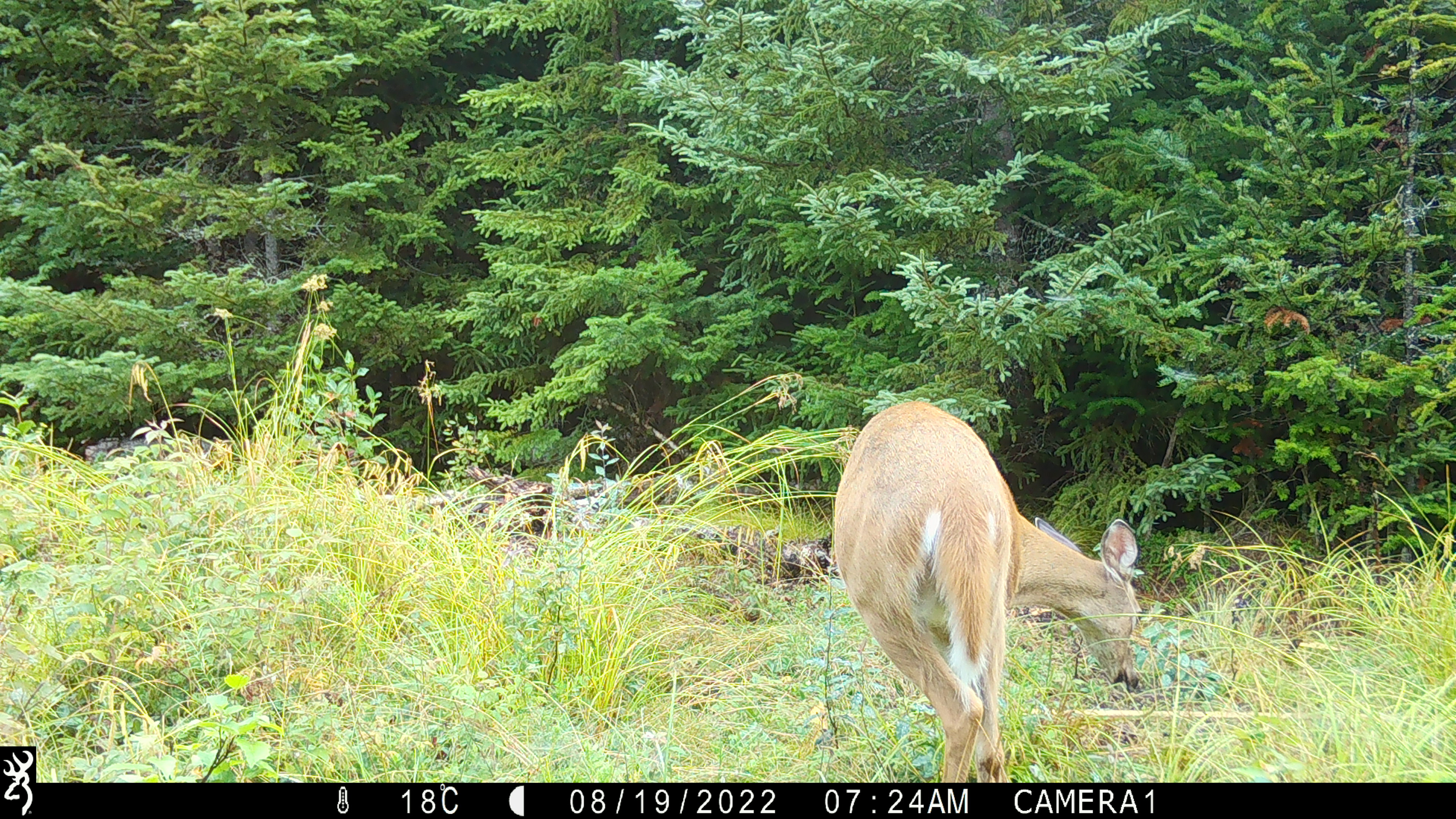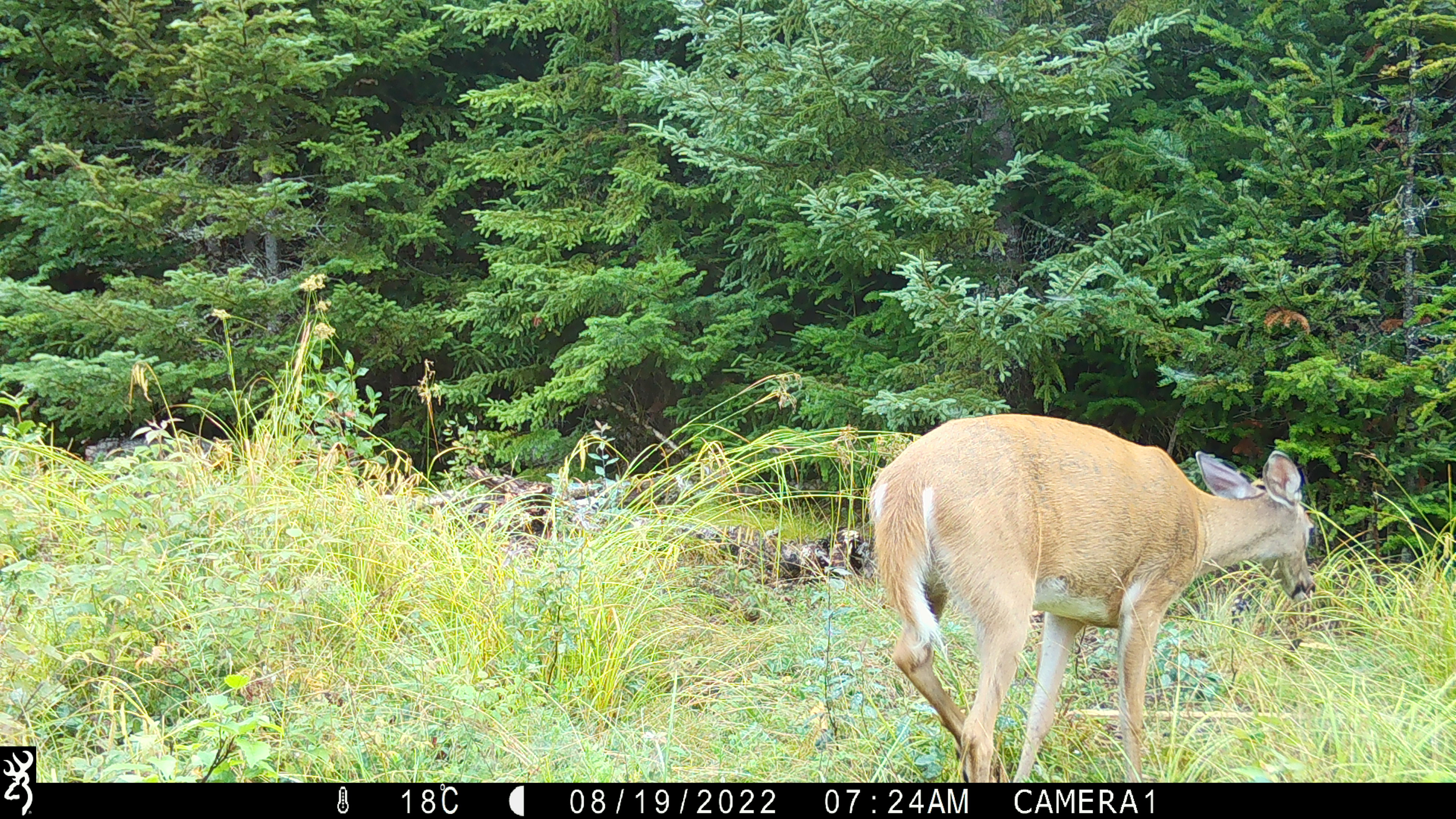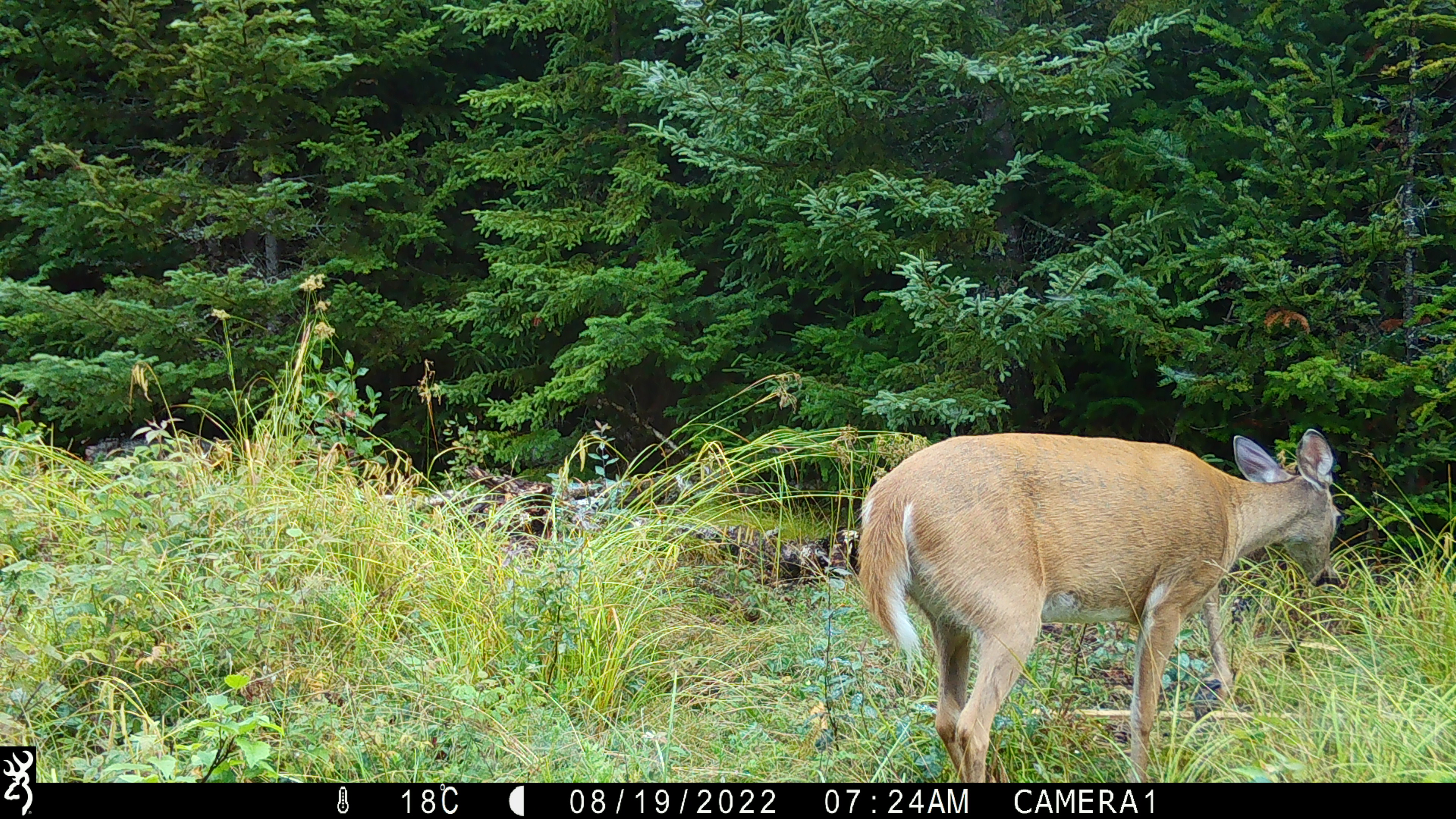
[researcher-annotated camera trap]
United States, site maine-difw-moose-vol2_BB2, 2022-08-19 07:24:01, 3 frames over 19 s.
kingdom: Animalia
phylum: Chordata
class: Mammalia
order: Artiodactyla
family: Cervidae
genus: Odocoileus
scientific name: Odocoileus virginianus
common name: white-tailed deer